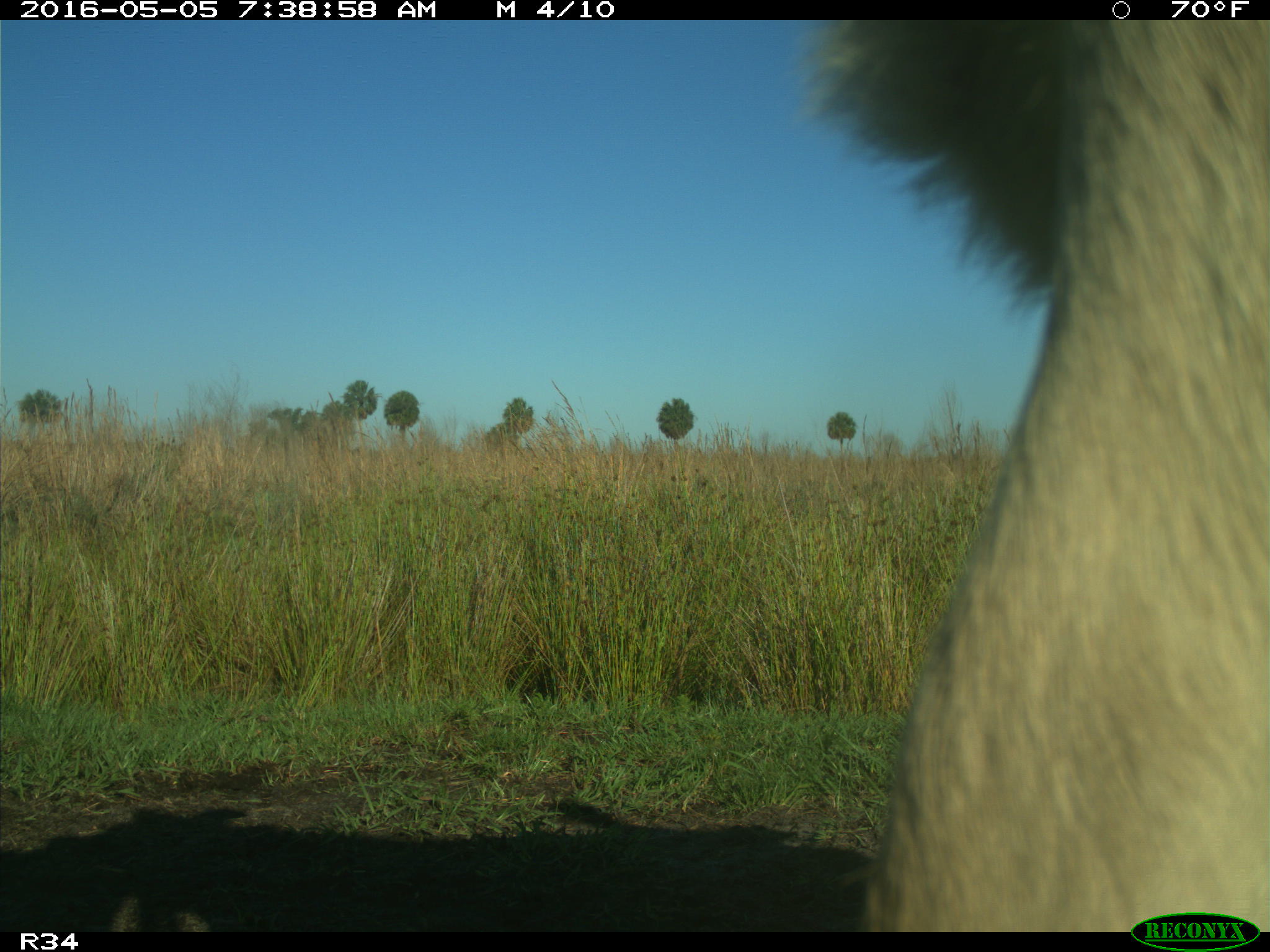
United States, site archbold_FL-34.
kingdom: Animalia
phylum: Chordata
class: Mammalia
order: Artiodactyla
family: Bovidae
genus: Bos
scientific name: Bos taurus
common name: domestic cow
Bos taurus (domestic cow).